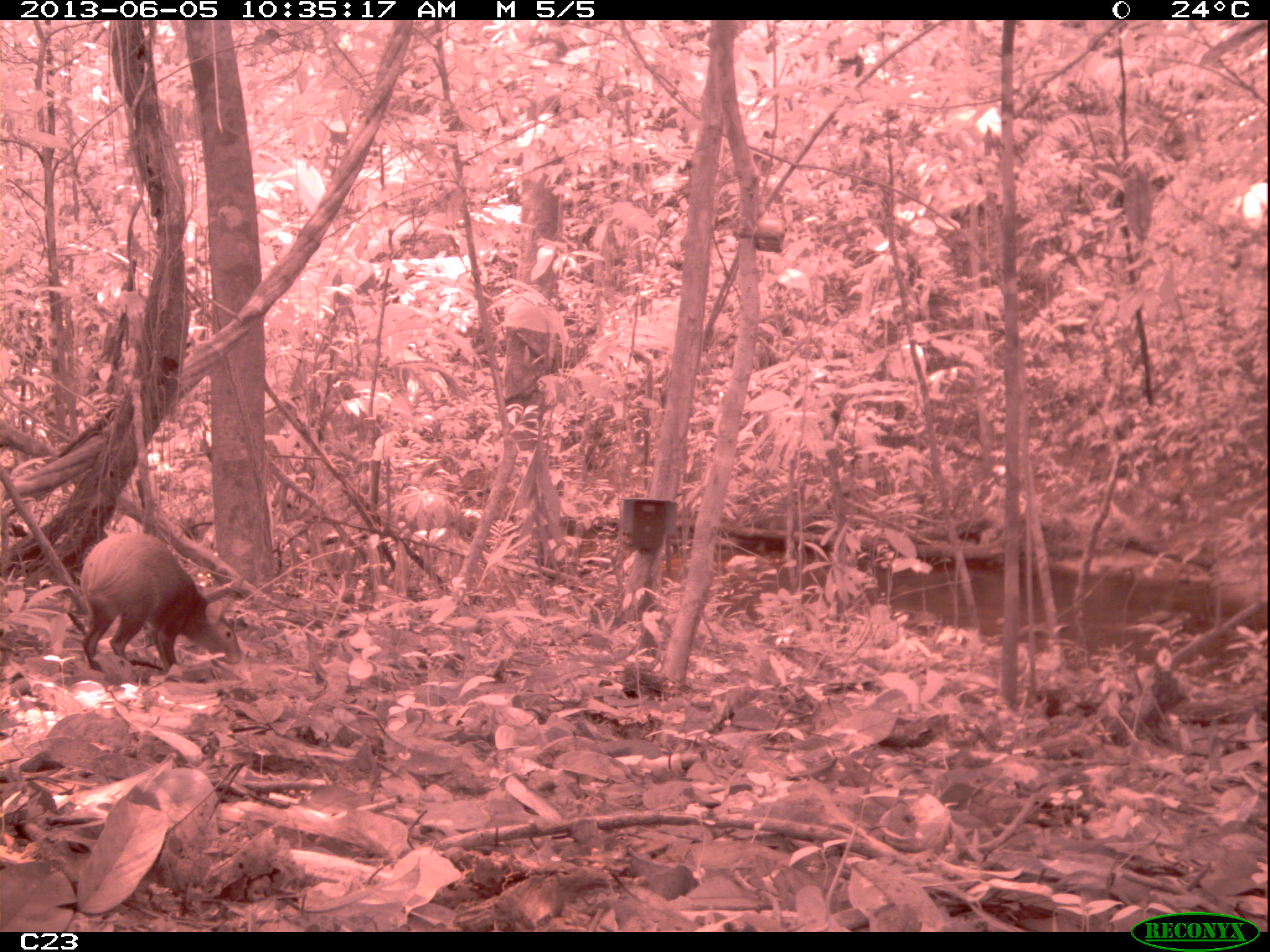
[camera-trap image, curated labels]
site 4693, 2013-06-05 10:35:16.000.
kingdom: Animalia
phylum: Chordata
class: Mammalia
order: Rodentia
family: Dasyproctidae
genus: Dasyprocta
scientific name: Dasyprocta leporina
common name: red-rumped agouti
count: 1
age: adult